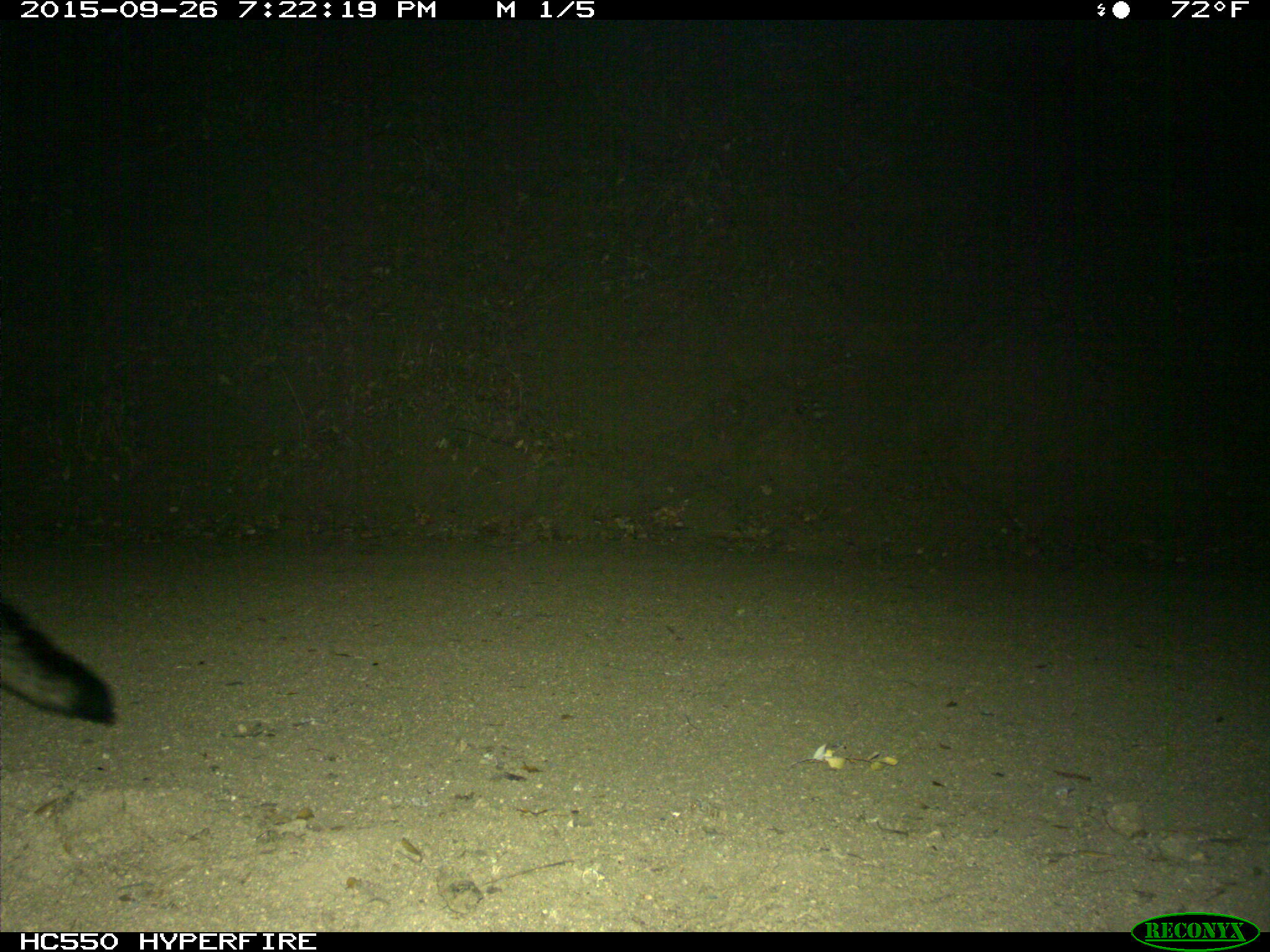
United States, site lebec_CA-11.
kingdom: Animalia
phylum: Chordata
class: Mammalia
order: Carnivora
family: Canidae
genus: Urocyon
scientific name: Urocyon cinereoargenteus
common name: gray fox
Urocyon cinereoargenteus (gray fox).